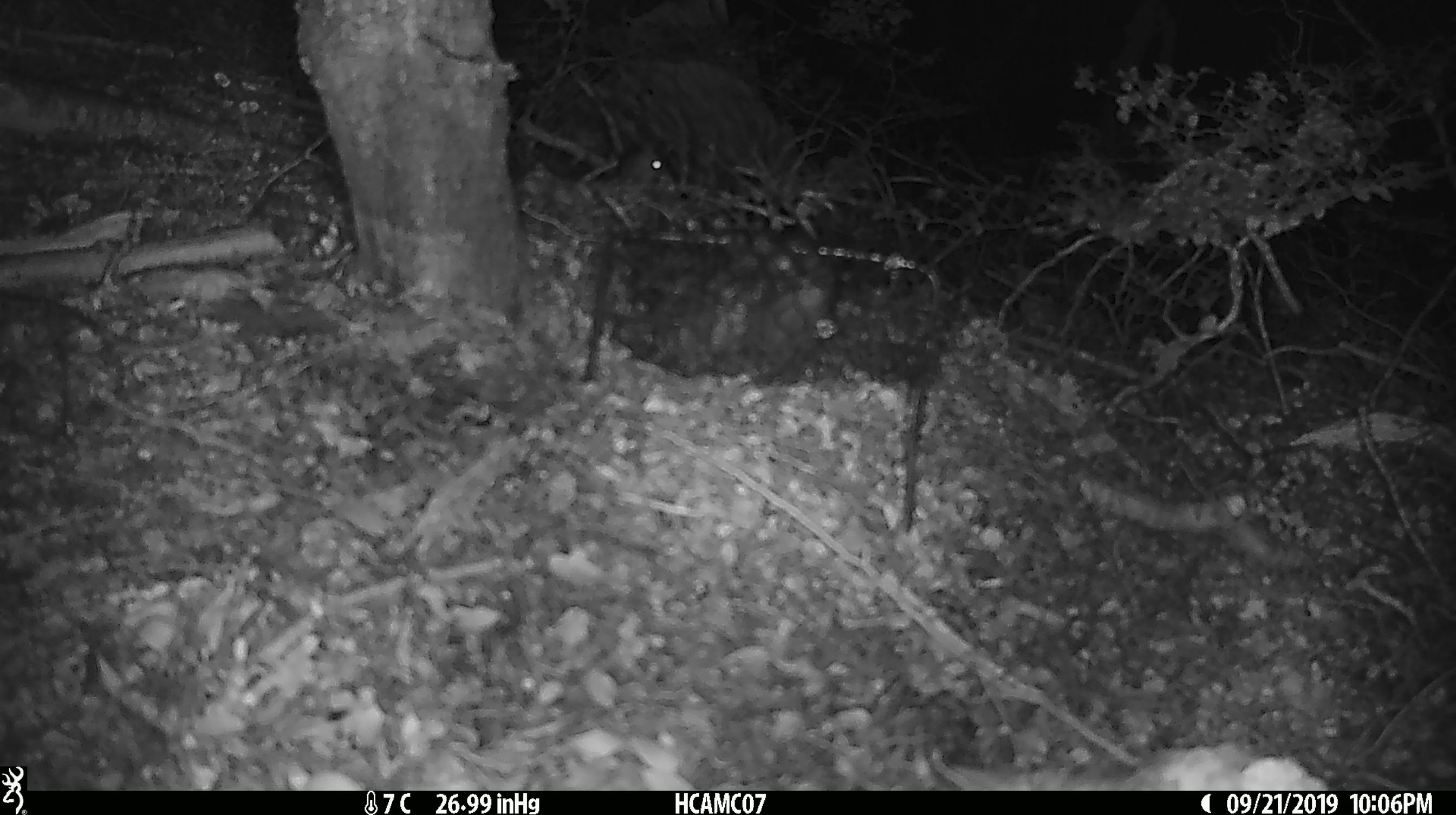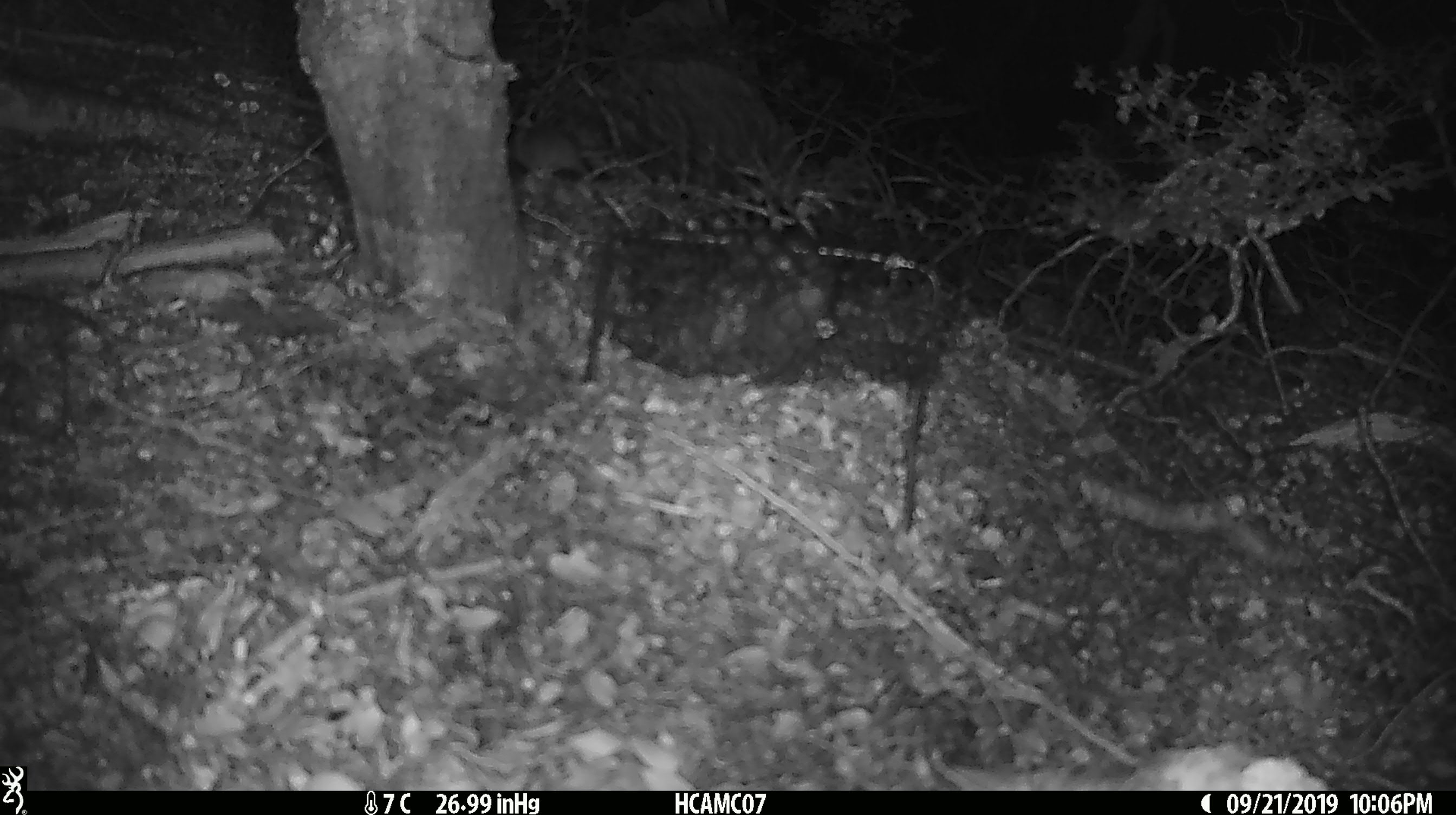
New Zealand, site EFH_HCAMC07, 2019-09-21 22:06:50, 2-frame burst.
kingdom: Animalia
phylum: Chordata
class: Mammalia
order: Rodentia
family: Muridae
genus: Mus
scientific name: Mus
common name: mouse